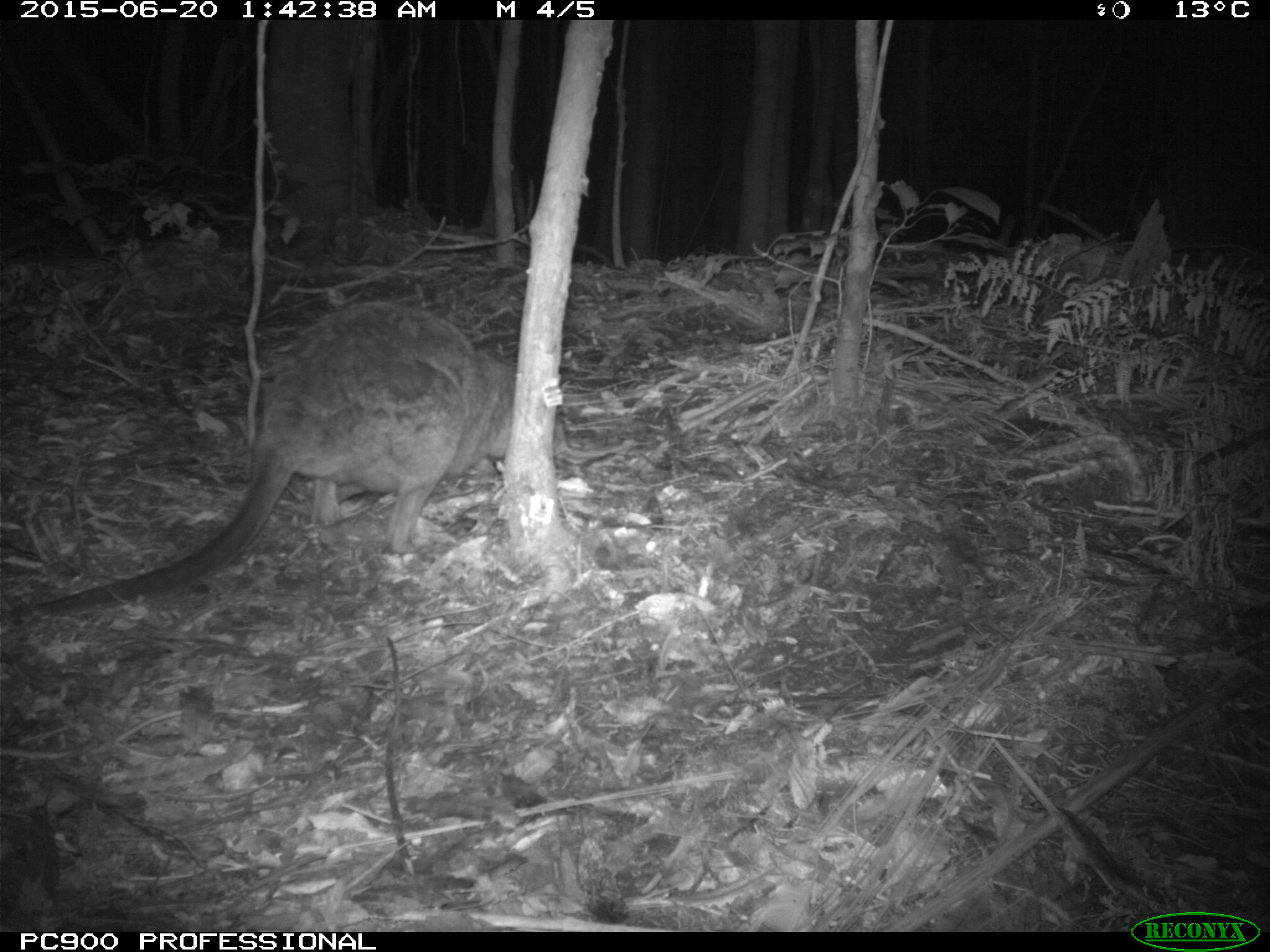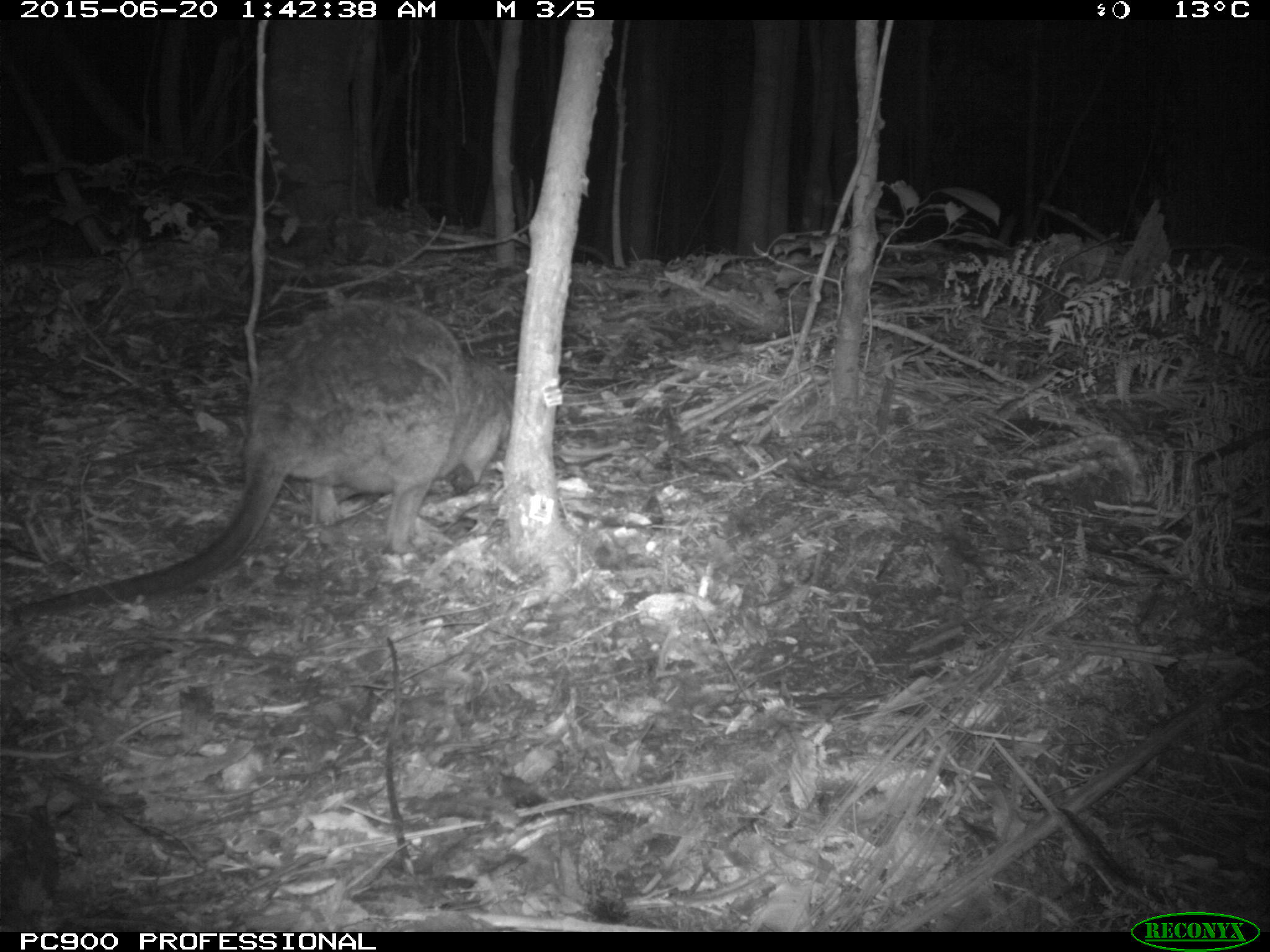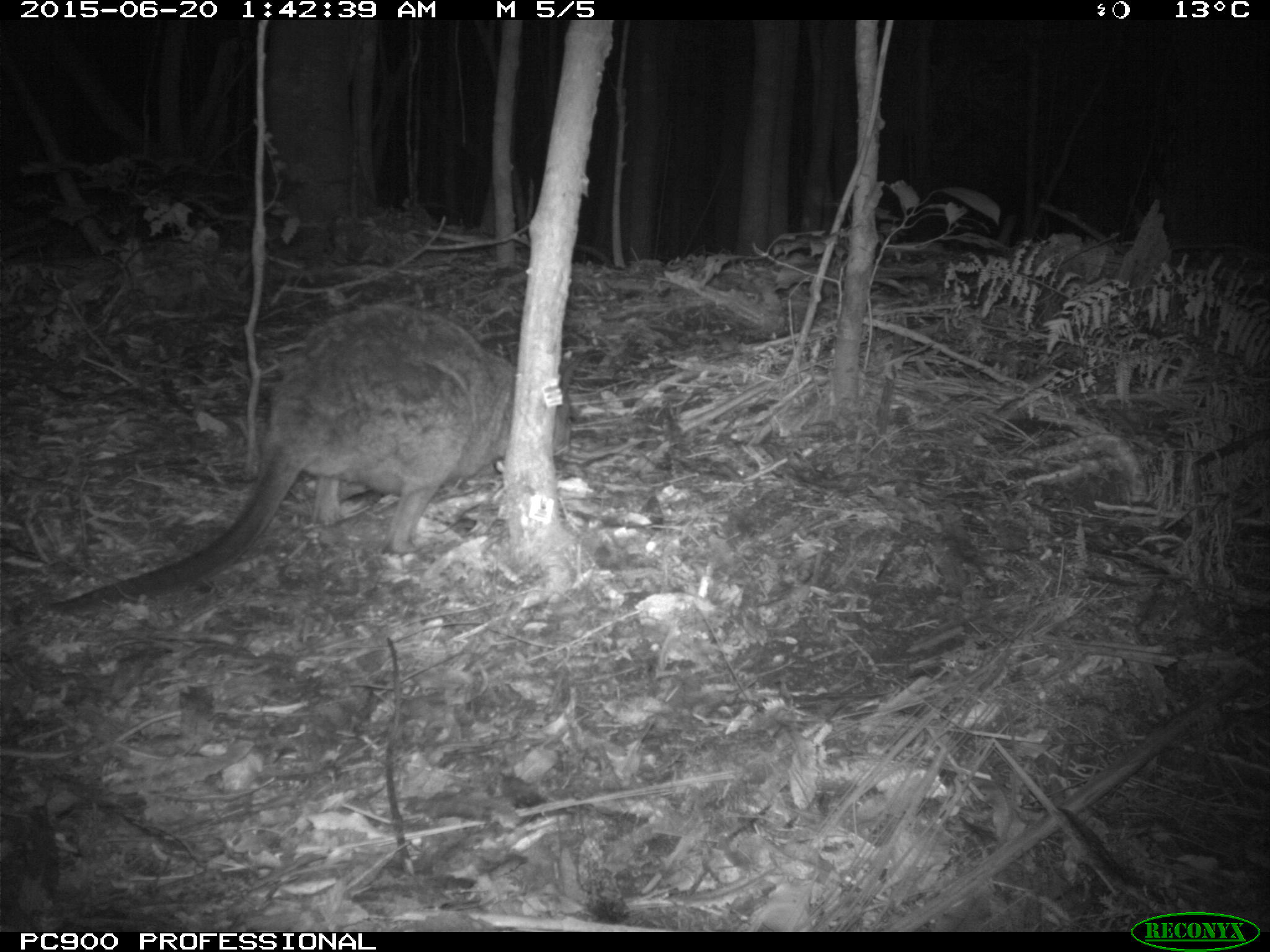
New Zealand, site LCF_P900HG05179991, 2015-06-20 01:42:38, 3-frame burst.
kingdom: Animalia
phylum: Chordata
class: Mammalia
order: Diprotodontia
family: Macropodidae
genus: Notamacropus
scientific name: Notamacropus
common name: wallaby